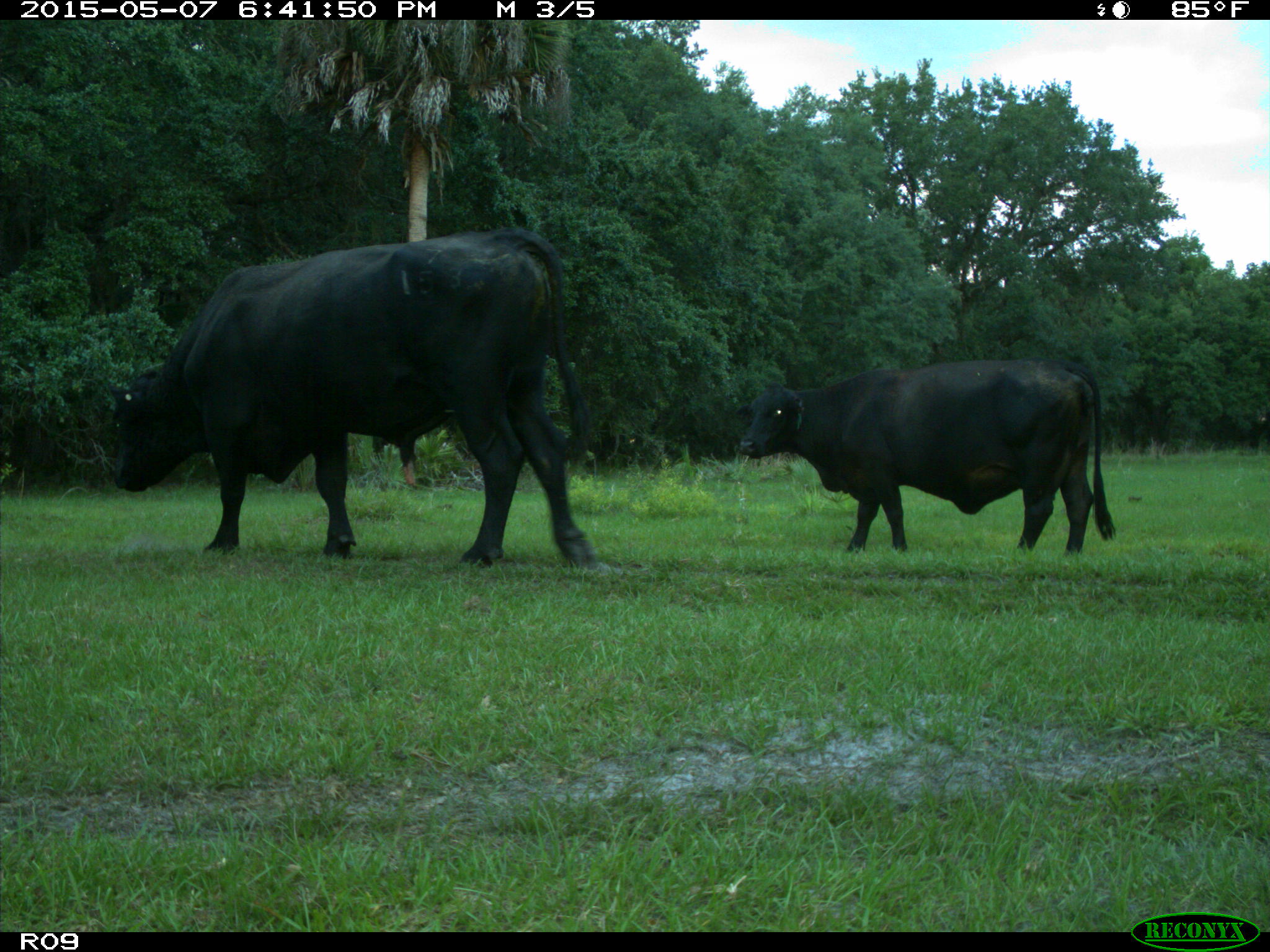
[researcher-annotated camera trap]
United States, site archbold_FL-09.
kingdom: Animalia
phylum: Chordata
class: Mammalia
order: Artiodactyla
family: Bovidae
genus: Bos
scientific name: Bos taurus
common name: domestic cow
Bos taurus (domestic cow).